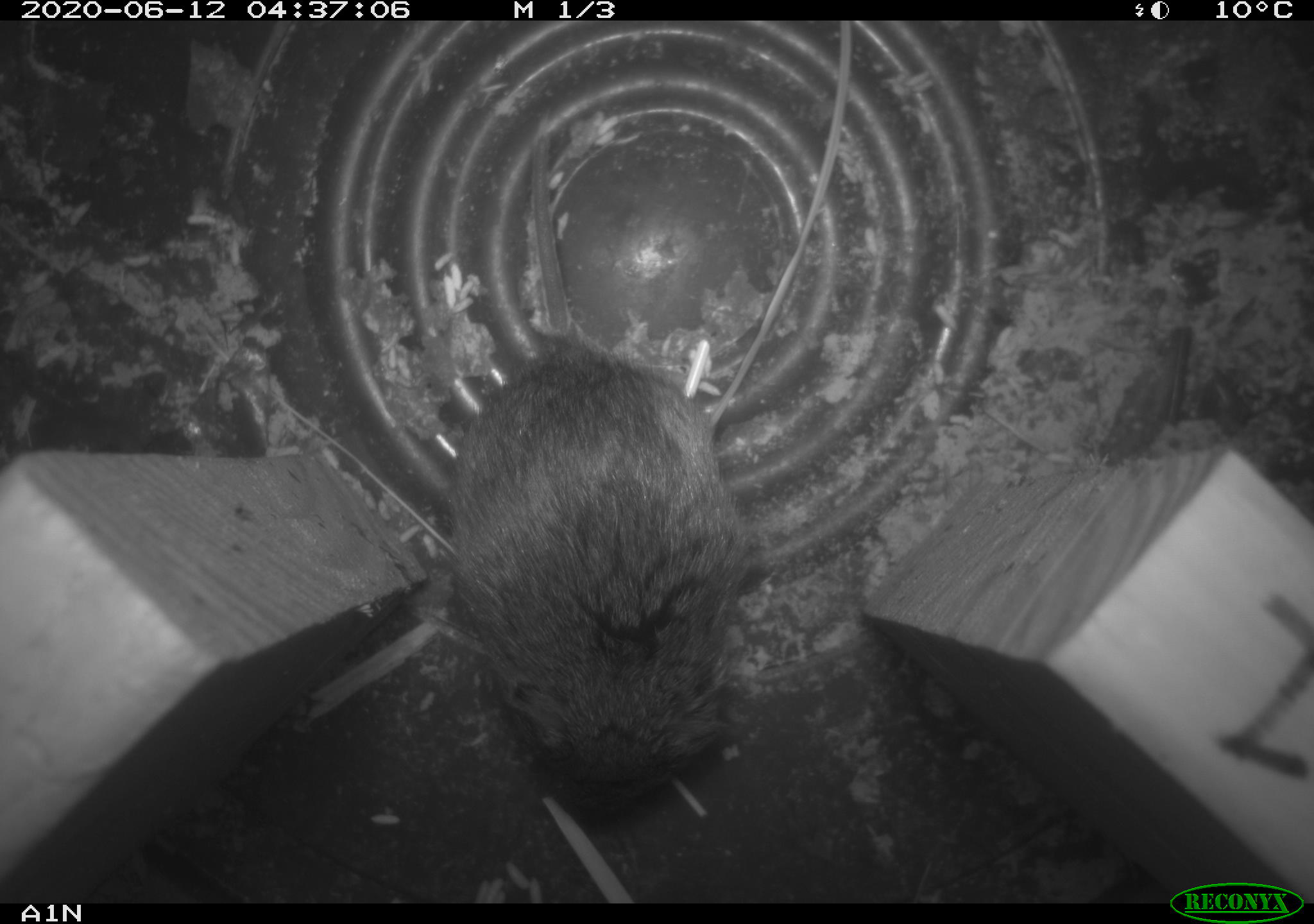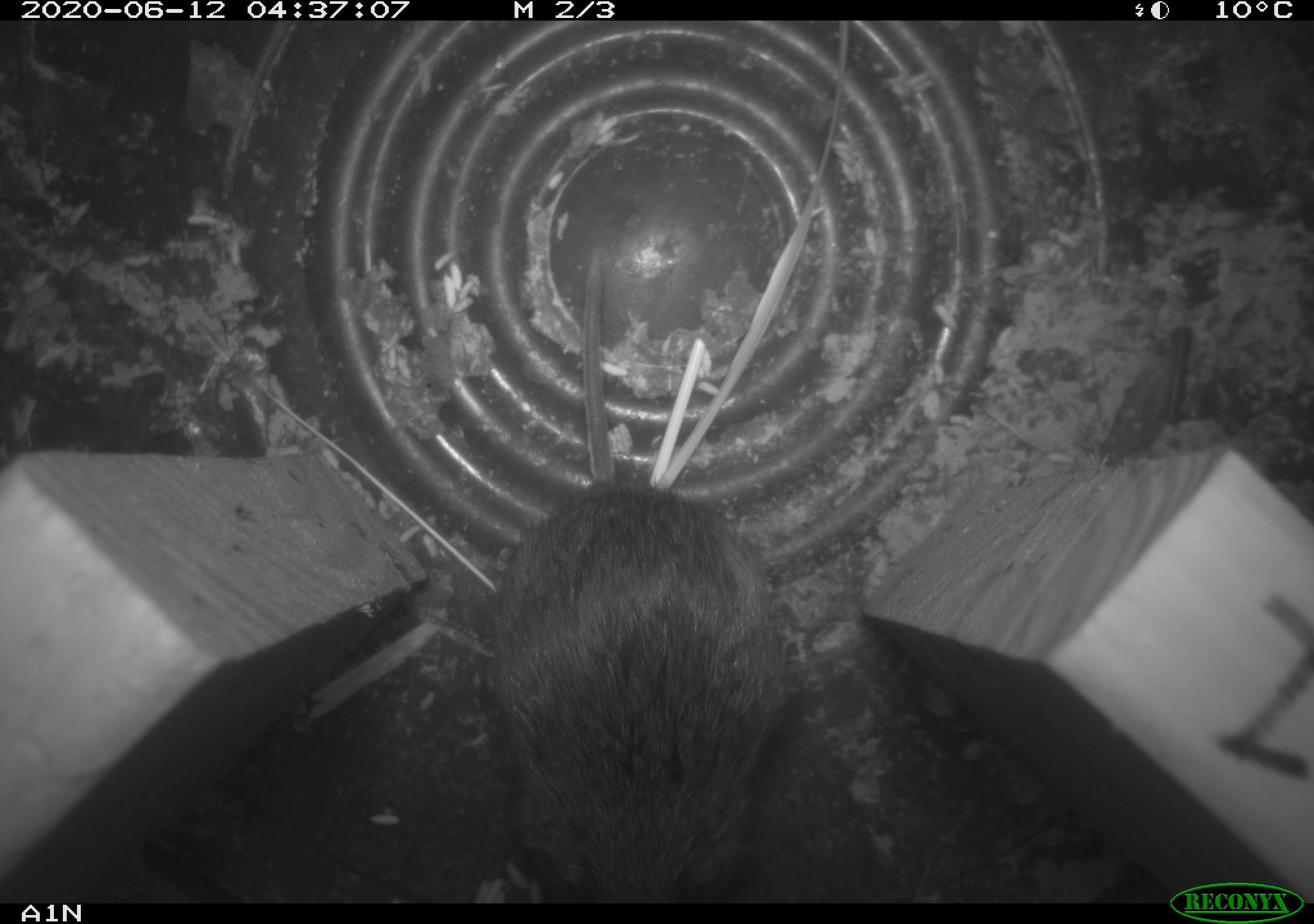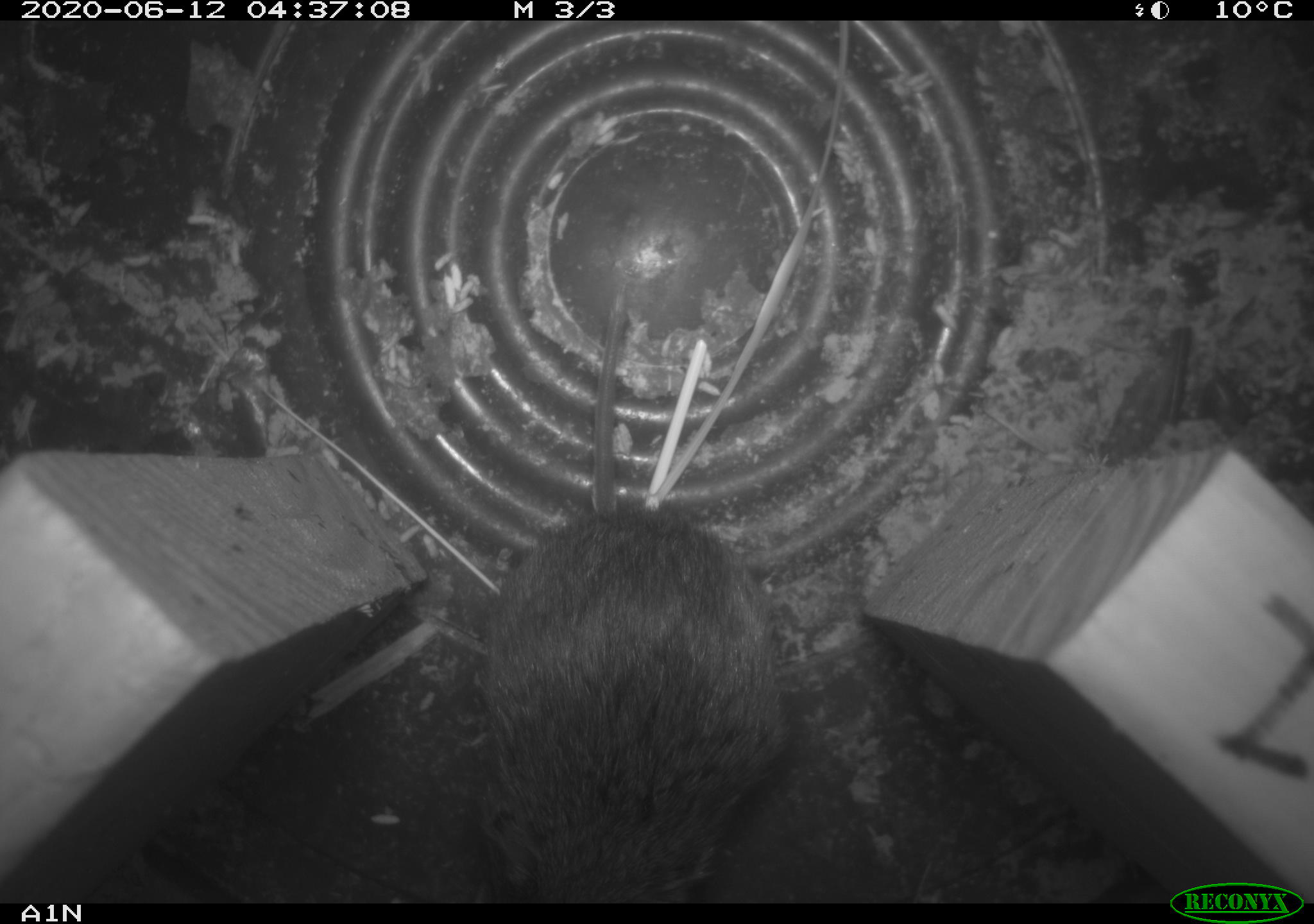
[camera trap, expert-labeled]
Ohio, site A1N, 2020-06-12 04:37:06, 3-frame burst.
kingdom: Animalia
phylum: Chordata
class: Mammalia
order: Rodentia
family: Cricetidae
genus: Microtus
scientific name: Microtus pennsylvanicus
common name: meadow vole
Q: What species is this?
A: Meadow vole (Microtus pennsylvanicus).